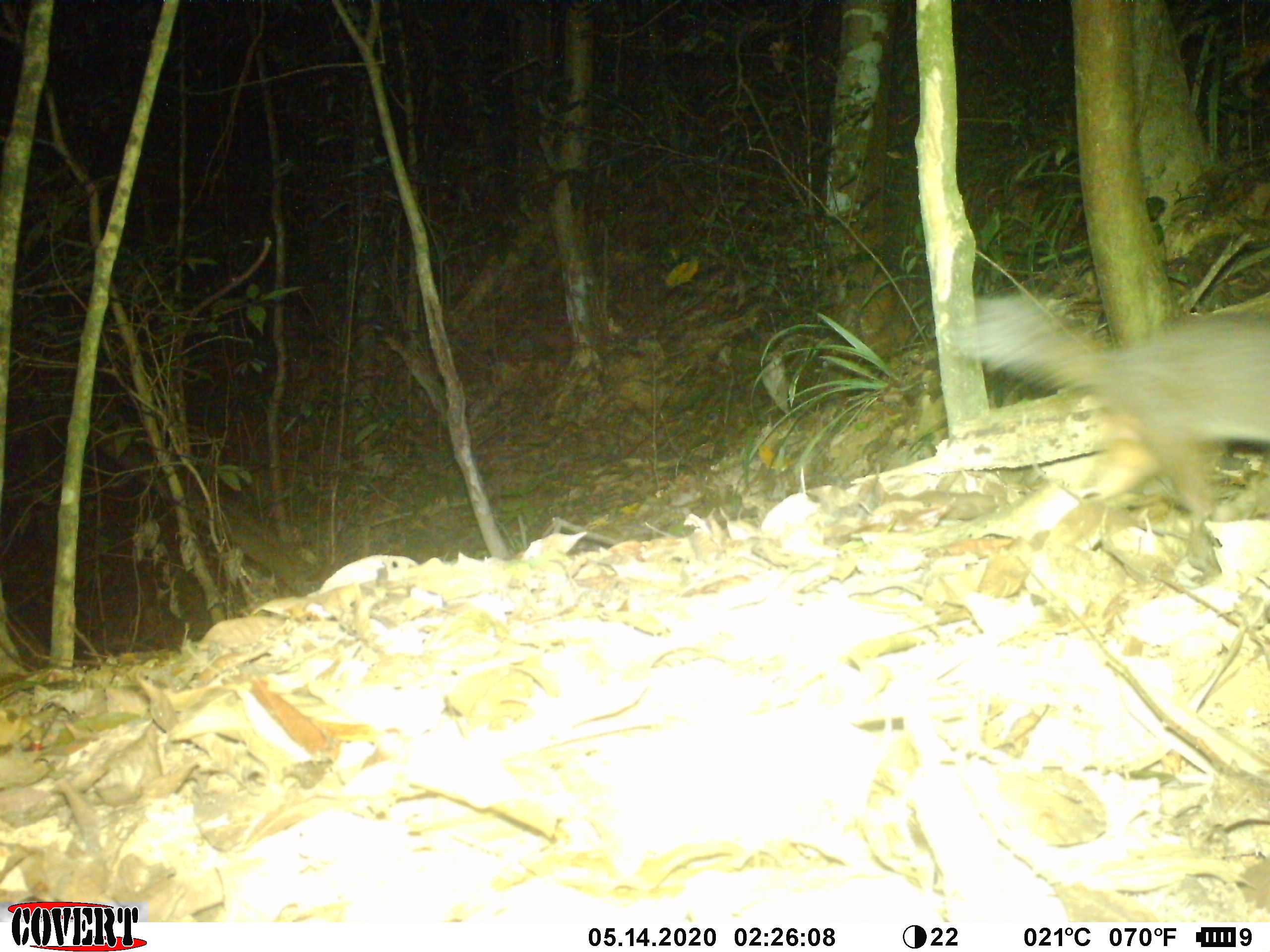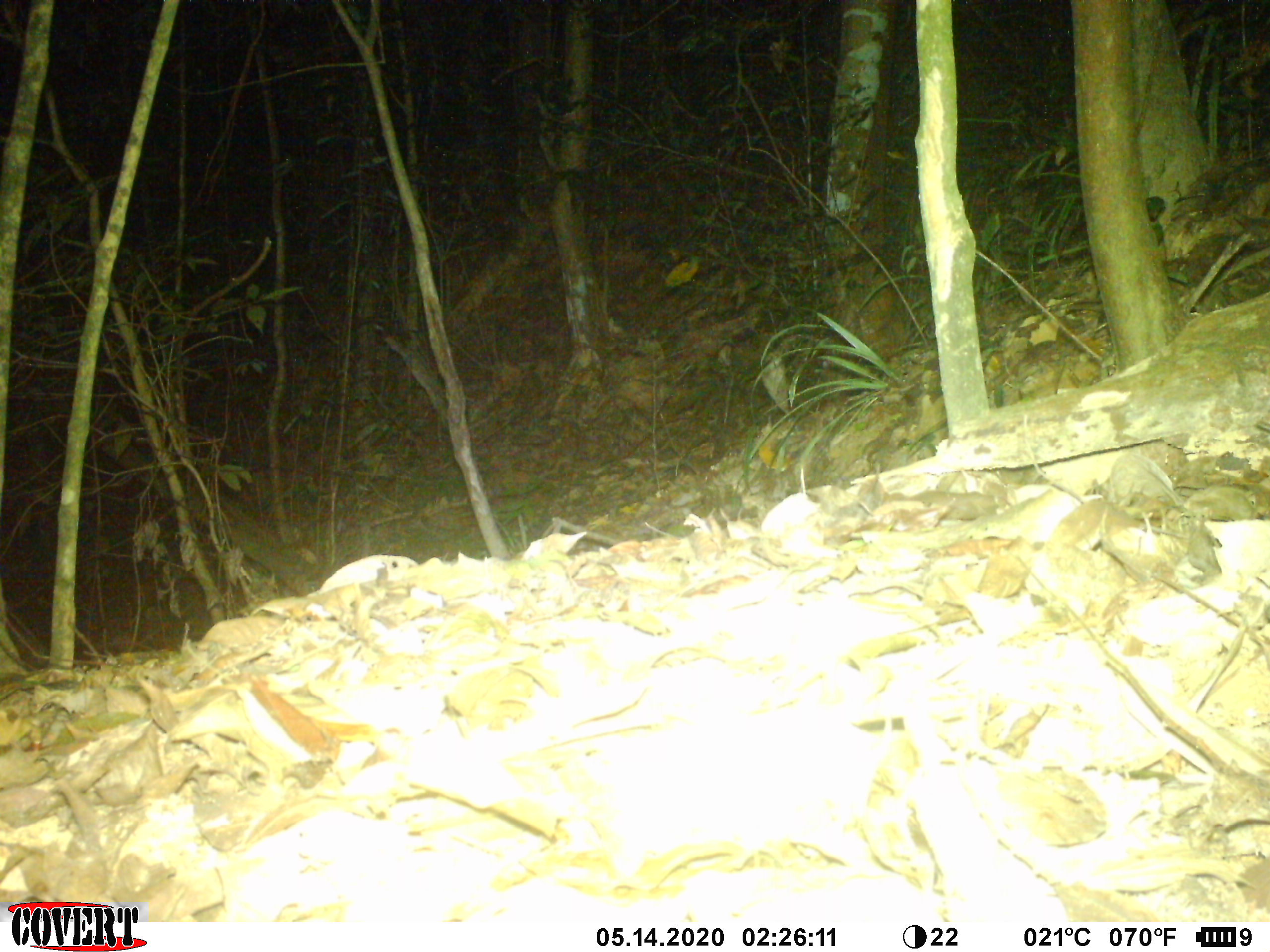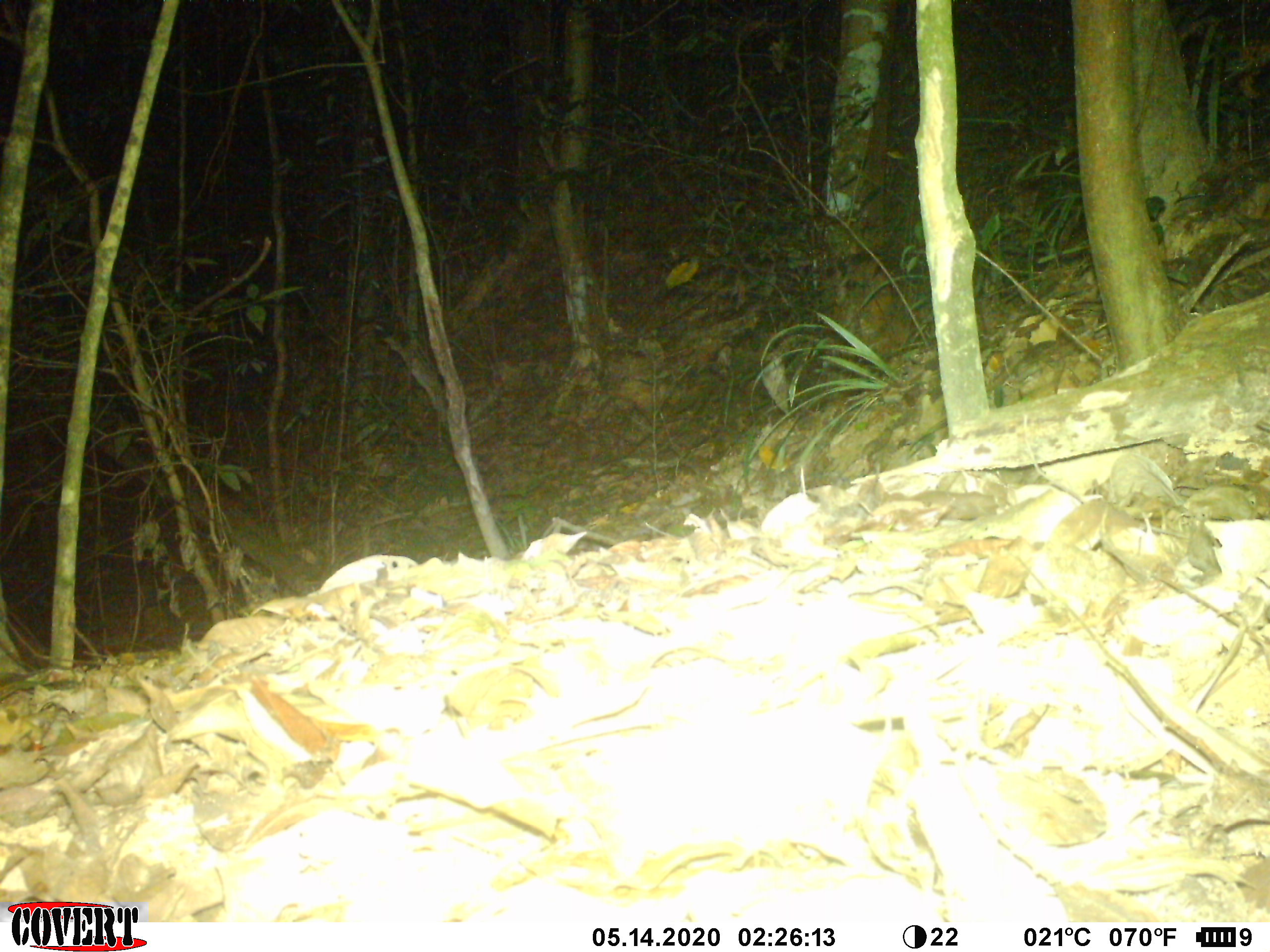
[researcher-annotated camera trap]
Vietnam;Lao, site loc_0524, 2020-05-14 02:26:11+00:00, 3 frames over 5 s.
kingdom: Animalia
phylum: Chordata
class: Mammalia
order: Carnivora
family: Mustelidae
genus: Melogale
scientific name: Melogale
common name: ferret badger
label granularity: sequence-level